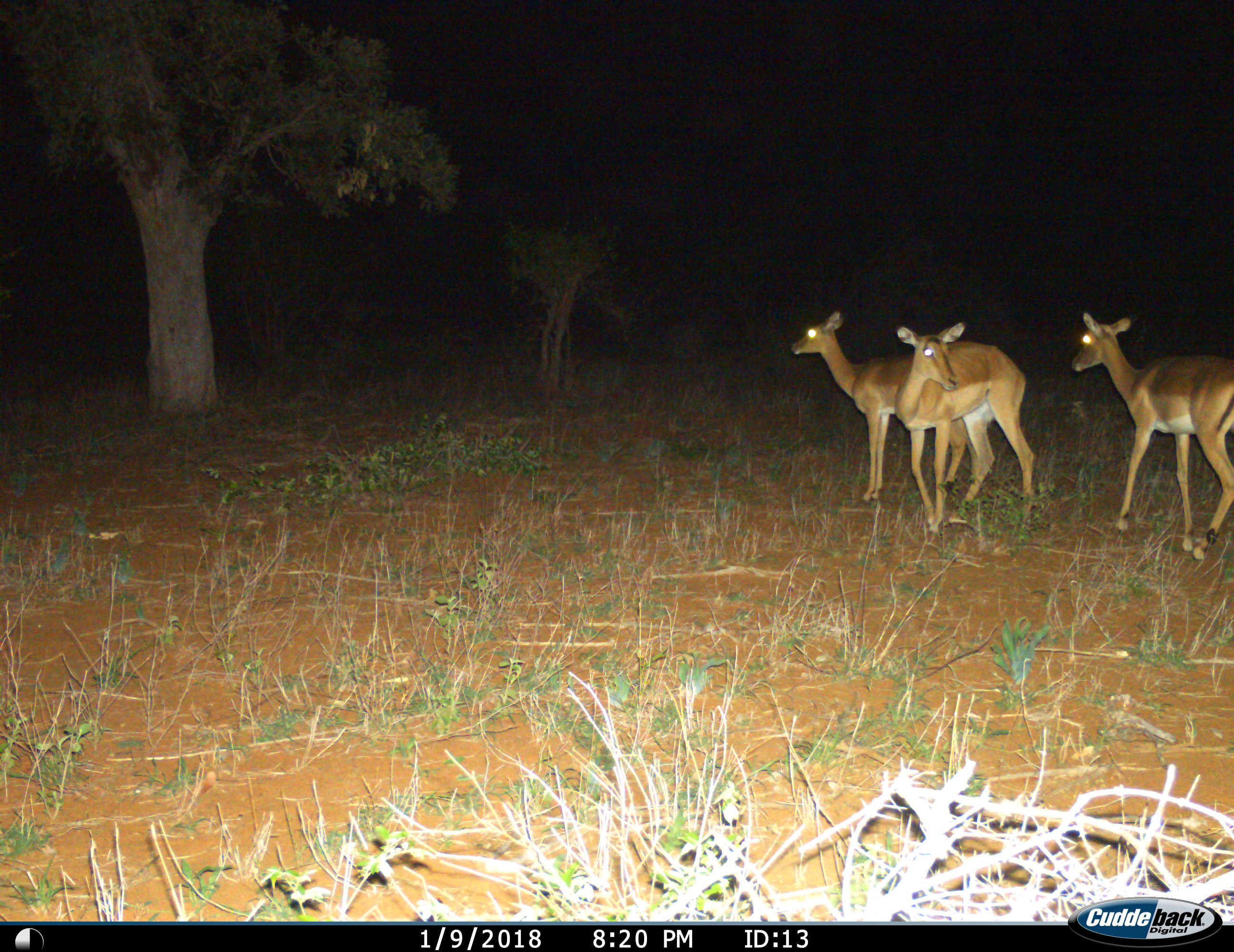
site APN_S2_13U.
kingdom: Animalia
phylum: Chordata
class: Mammalia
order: Artiodactyla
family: Bovidae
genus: Aepyceros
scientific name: Aepyceros melampus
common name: impala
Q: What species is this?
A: Impala (Aepyceros melampus).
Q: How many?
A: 3.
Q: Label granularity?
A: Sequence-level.